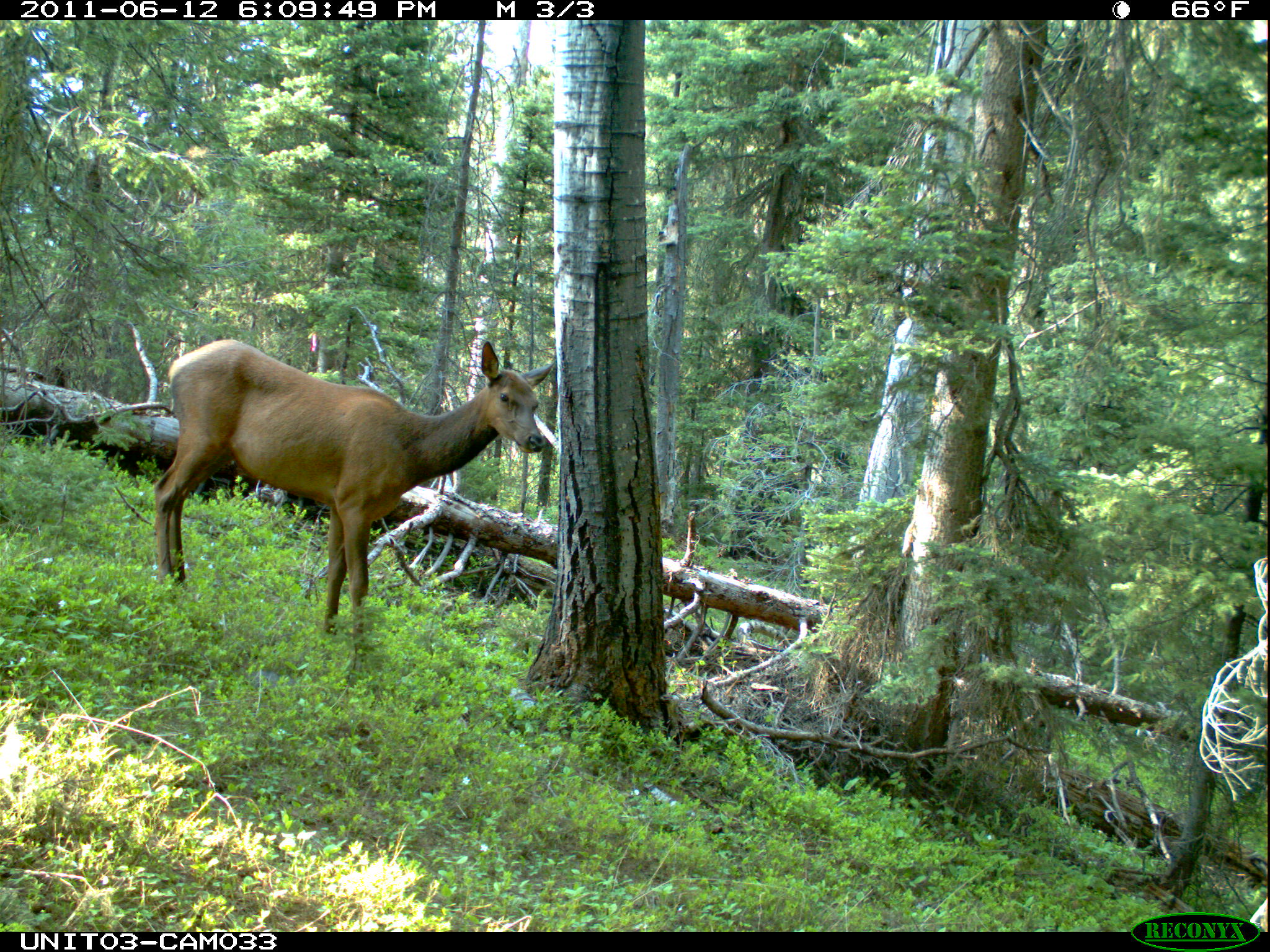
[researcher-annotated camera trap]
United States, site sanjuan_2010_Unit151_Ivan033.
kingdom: Animalia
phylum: Chordata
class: Mammalia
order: Artiodactyla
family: Cervidae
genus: Cervus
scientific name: Cervus elaphus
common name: red deer